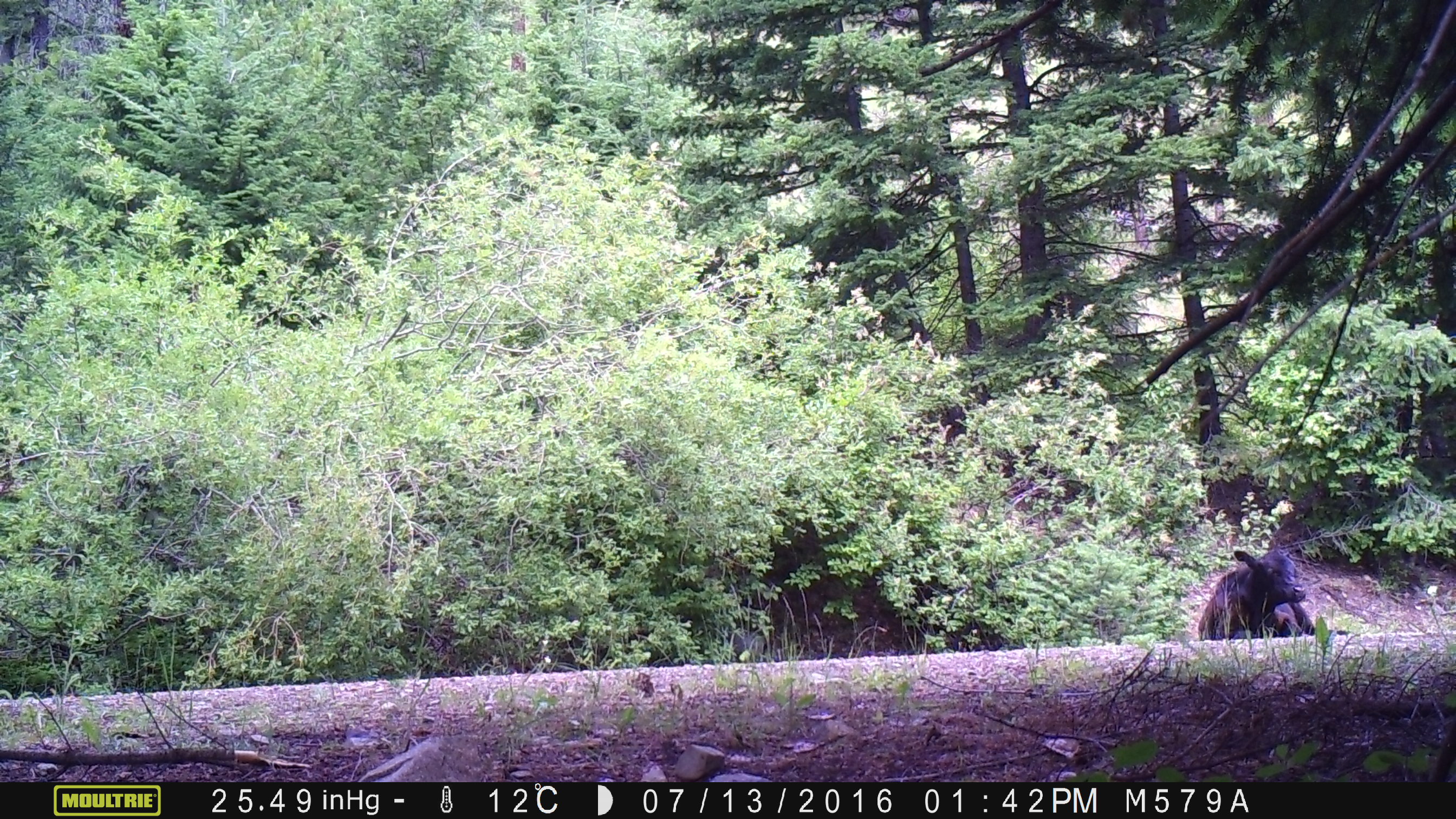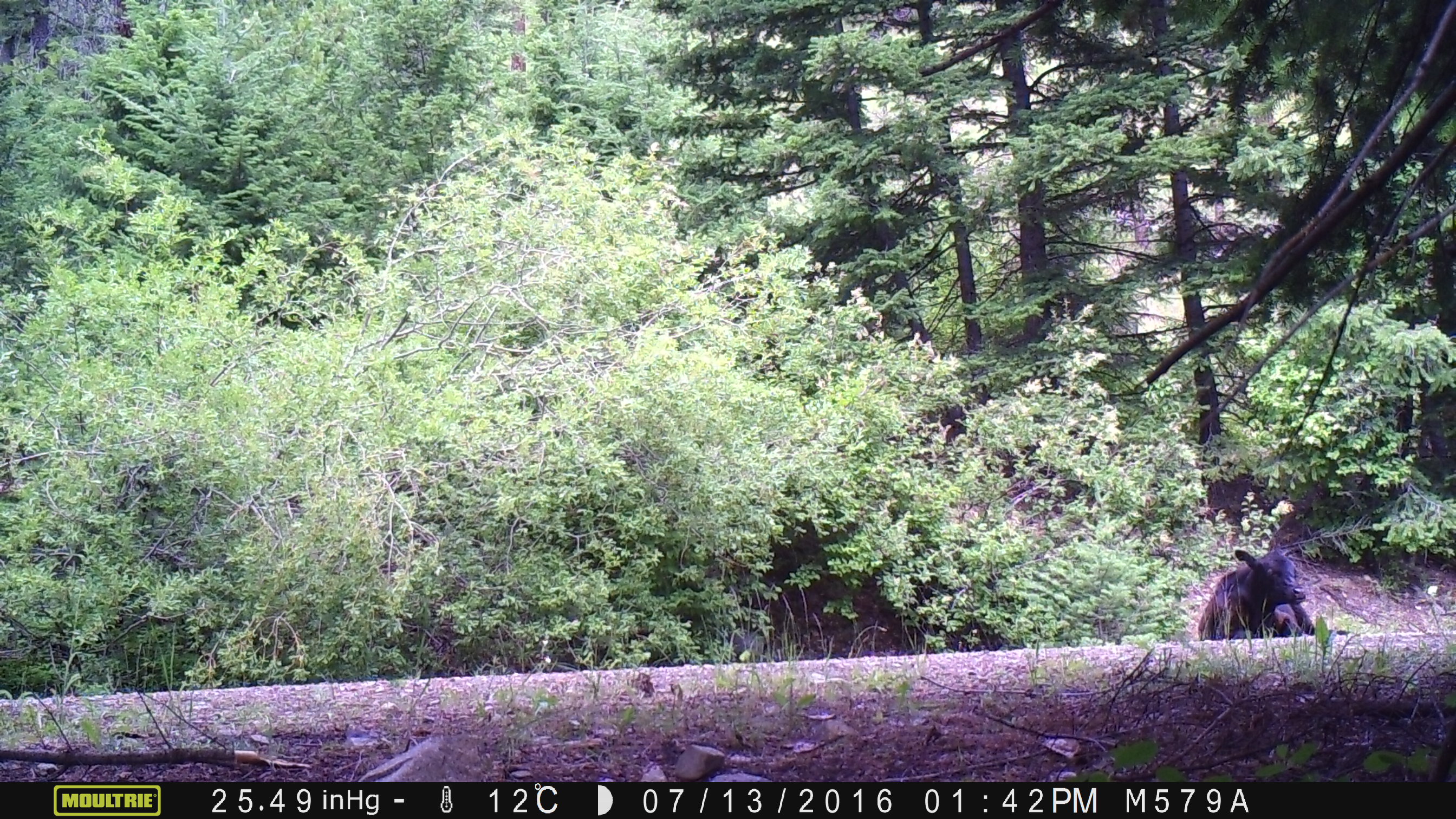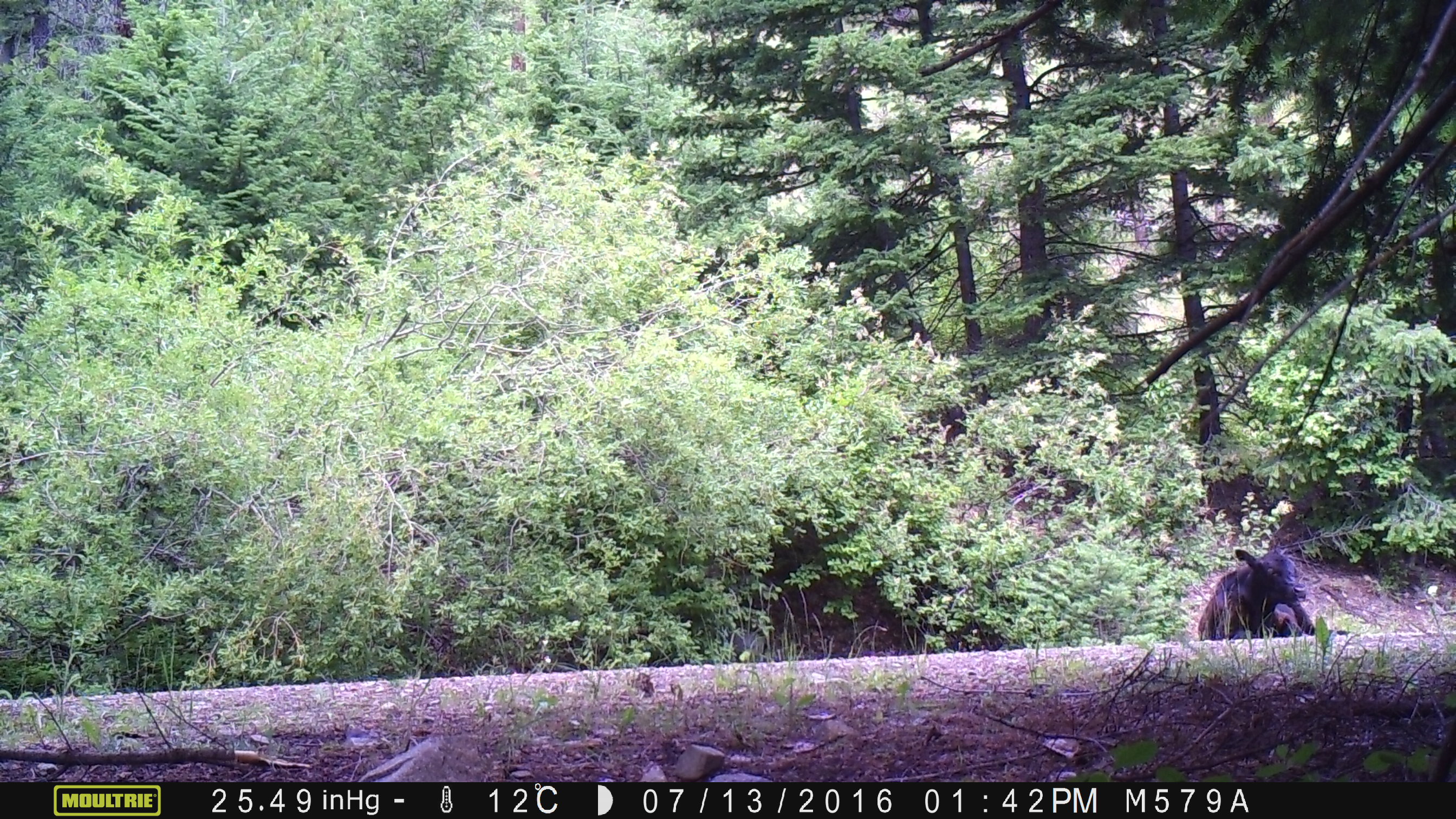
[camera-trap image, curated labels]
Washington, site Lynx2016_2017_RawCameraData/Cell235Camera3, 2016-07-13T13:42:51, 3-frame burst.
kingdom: Animalia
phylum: Chordata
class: Mammalia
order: Artiodactyla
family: Bovidae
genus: Bos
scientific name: Bos taurus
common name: domestic cattle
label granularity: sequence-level